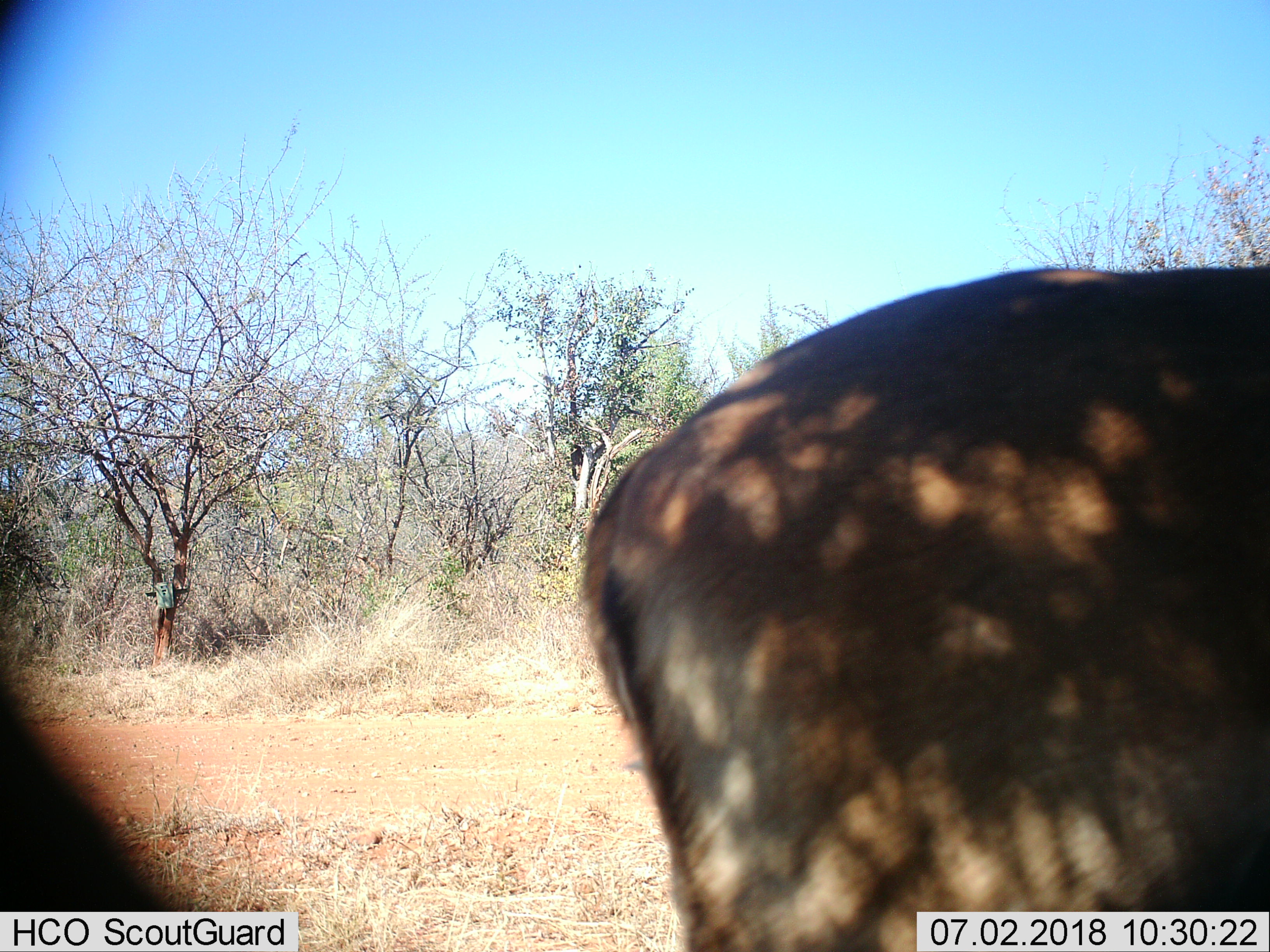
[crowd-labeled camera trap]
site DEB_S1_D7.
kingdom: Animalia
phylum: Chordata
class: Mammalia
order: Artiodactyla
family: Bovidae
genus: Aepyceros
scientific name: Aepyceros melampus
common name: impala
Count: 1.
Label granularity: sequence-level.